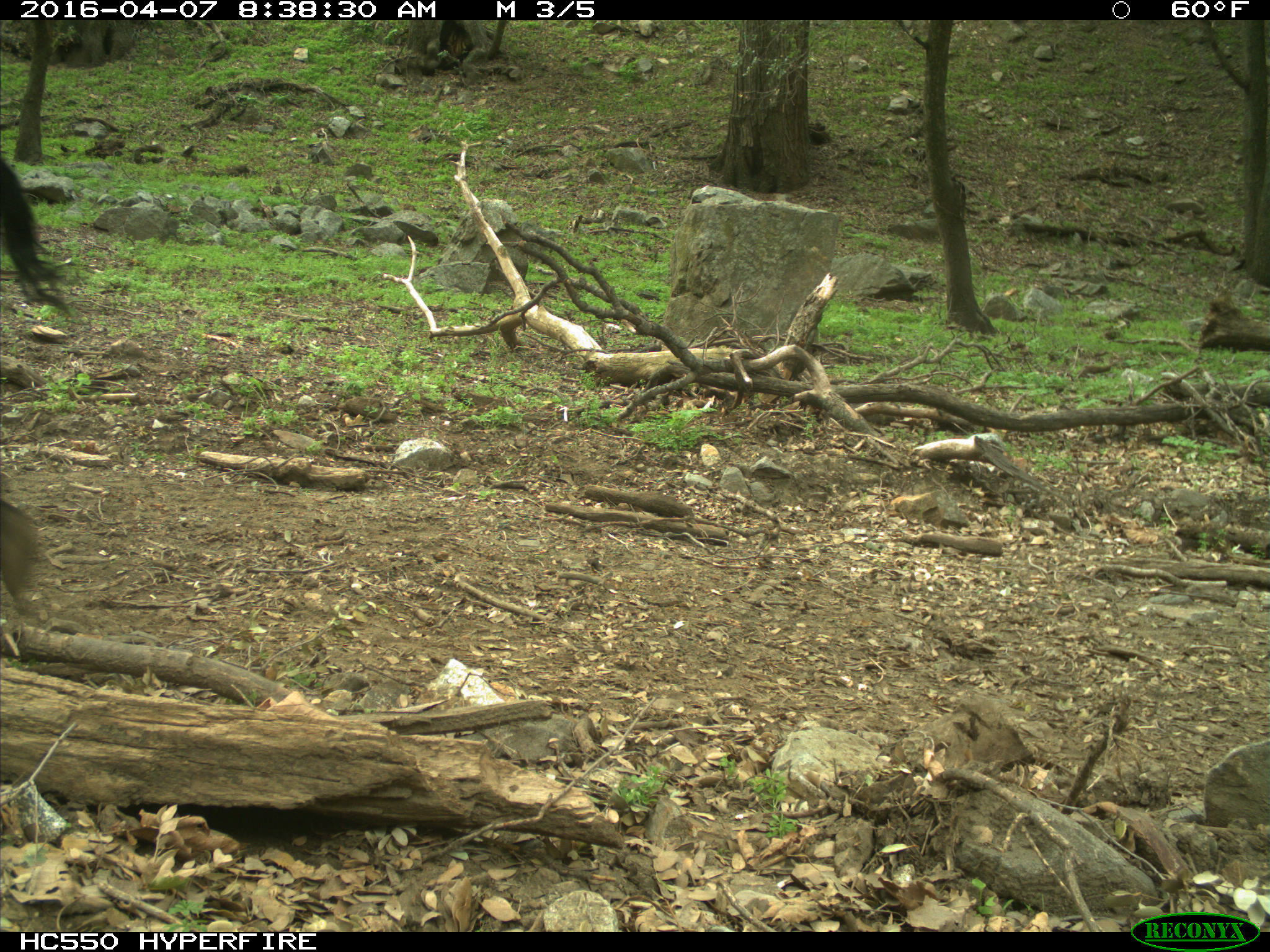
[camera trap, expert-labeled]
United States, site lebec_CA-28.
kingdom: Animalia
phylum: Chordata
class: Mammalia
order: Artiodactyla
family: Bovidae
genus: Bos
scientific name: Bos taurus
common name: domestic cow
Bos taurus (domestic cow).